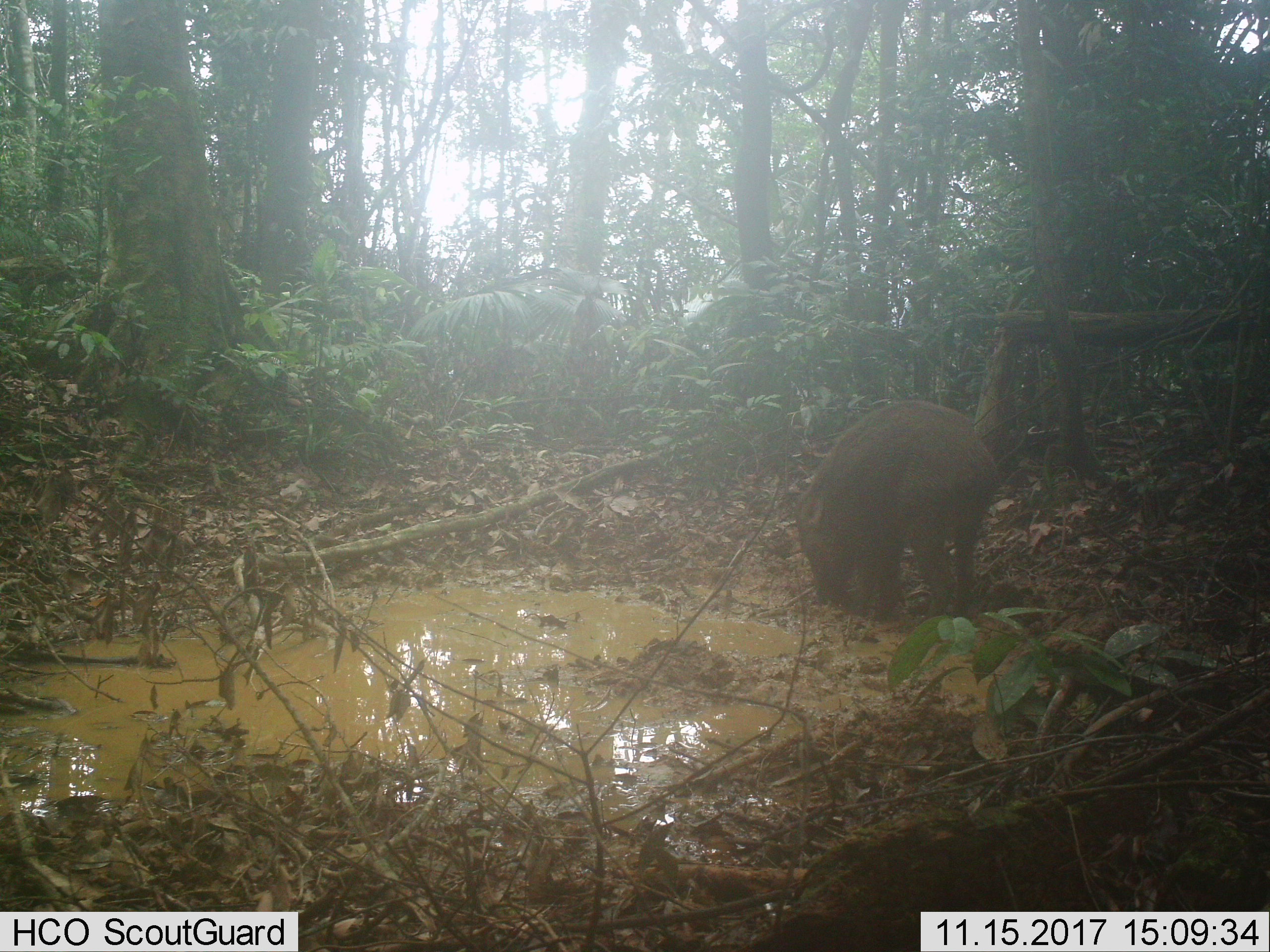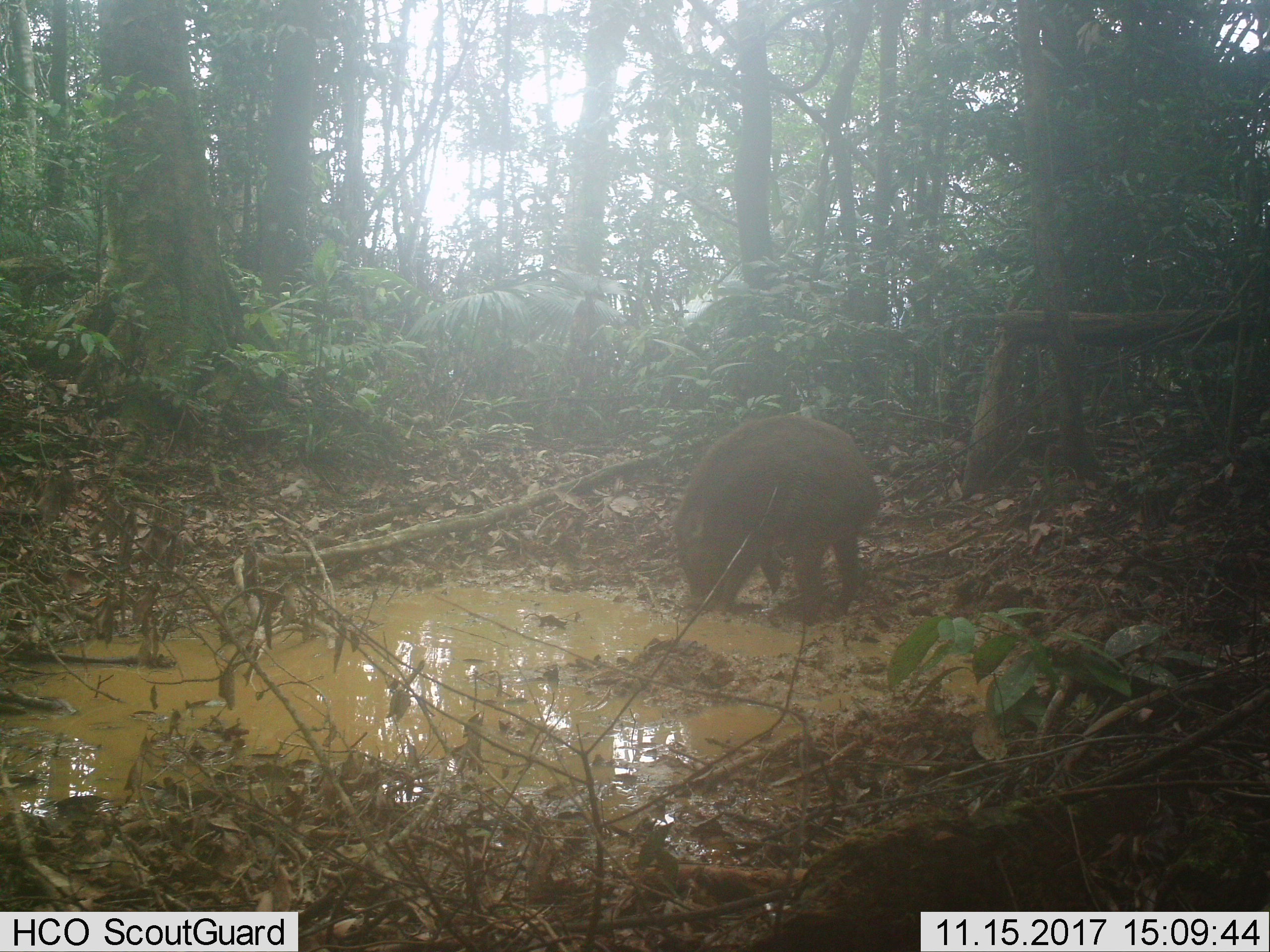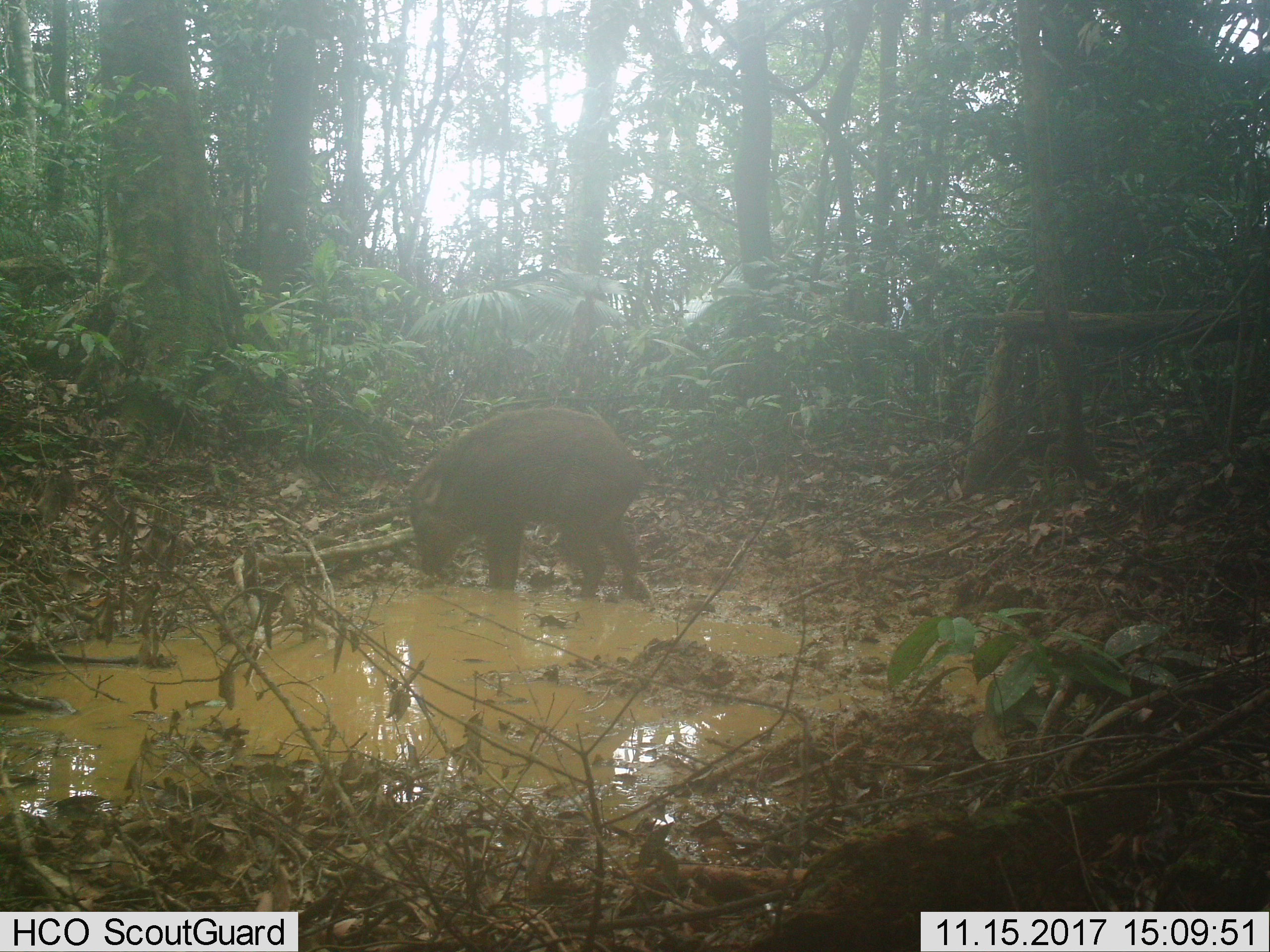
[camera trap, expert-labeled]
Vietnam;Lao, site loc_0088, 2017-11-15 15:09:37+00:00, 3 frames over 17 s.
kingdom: Animalia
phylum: Chordata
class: Mammalia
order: Artiodactyla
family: Suidae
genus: Sus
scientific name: Sus scrofa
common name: eurasian wild pig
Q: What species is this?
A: Eurasian wild pig (Sus scrofa).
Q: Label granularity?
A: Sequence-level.